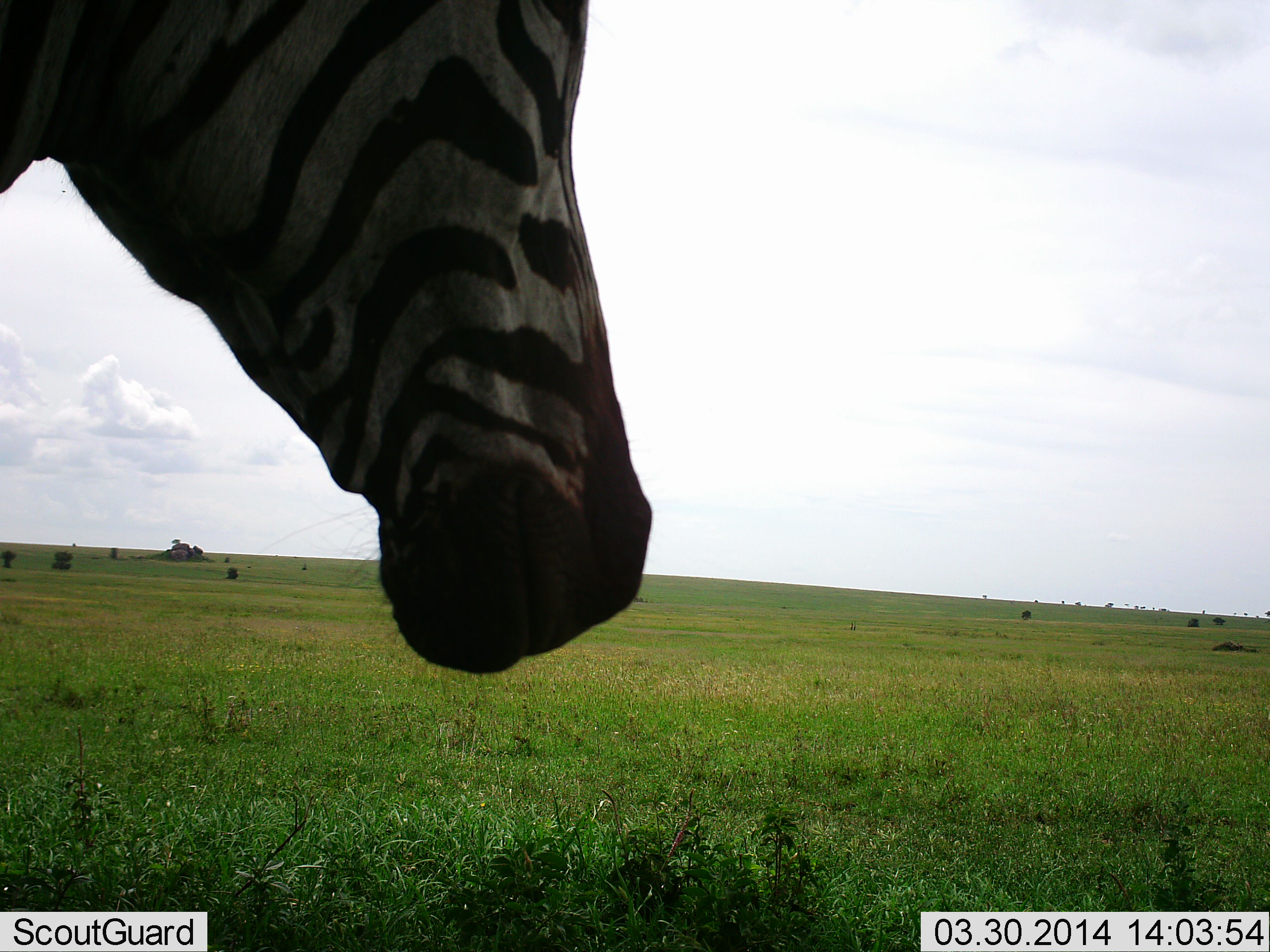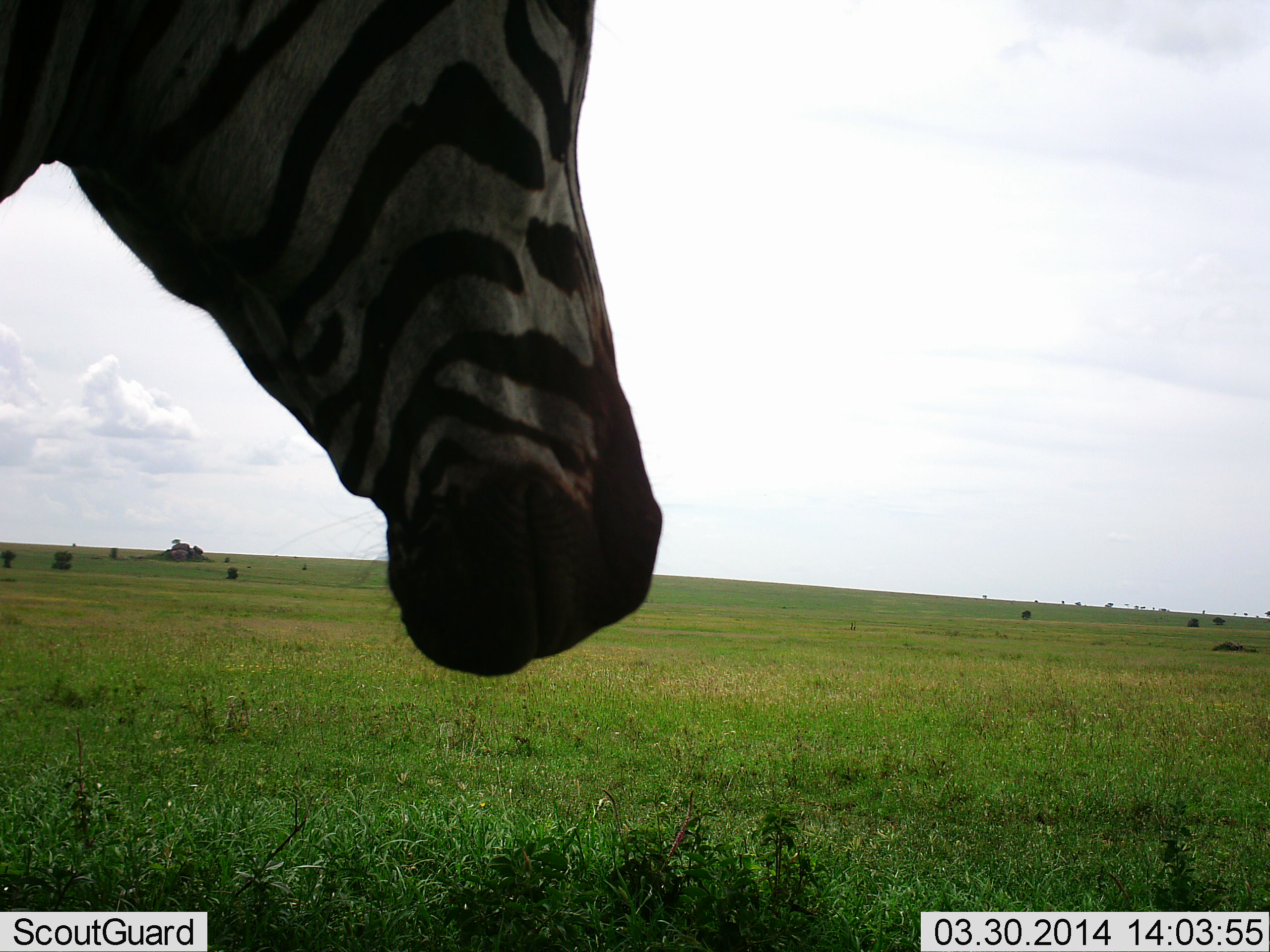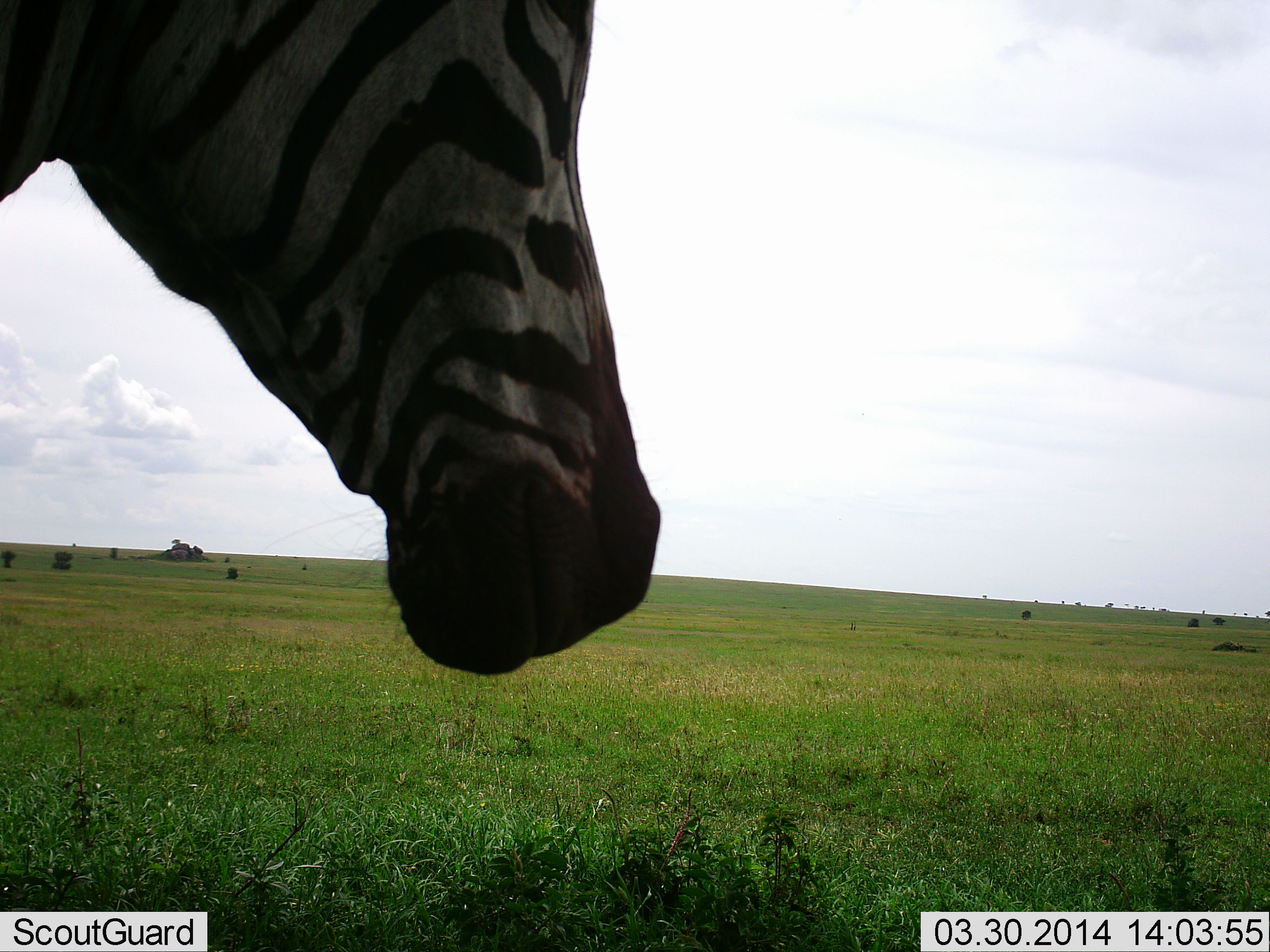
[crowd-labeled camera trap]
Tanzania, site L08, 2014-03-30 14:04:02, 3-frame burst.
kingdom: Animalia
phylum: Chordata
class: Mammalia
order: Perissodactyla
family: Equidae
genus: Equus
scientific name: Equus quagga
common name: plains zebra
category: zebra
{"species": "zebra (plains zebra) (Equus quagga)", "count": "1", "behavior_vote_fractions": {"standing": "100%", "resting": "0%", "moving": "0%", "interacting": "0%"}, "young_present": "0%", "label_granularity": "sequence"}